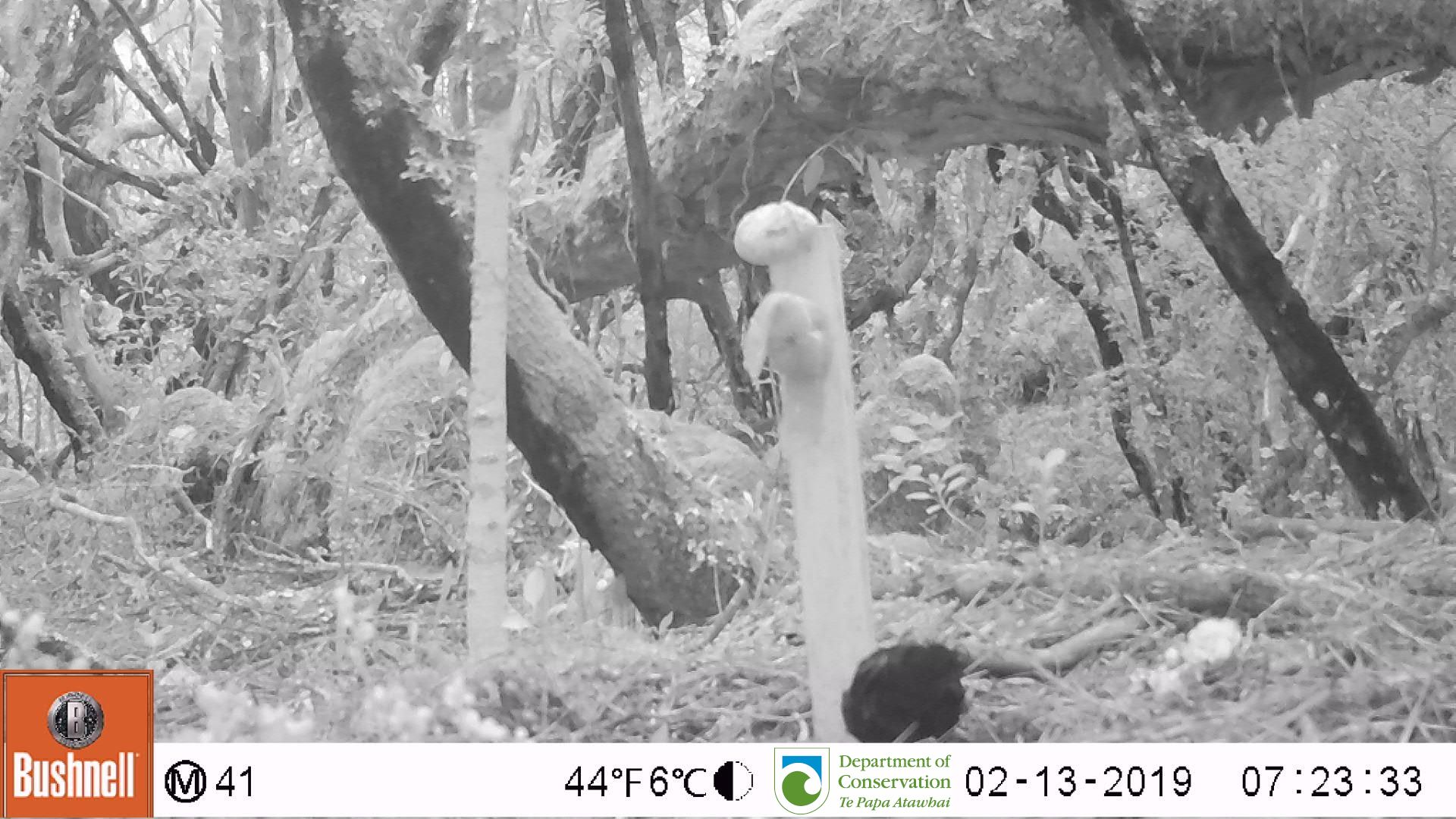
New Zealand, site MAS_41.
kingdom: Animalia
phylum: Chordata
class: Aves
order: Passeriformes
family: Turdidae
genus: Turdus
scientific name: Turdus merula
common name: eurasian blackbird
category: blackbird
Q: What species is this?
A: Blackbird (eurasian blackbird) (Turdus merula).